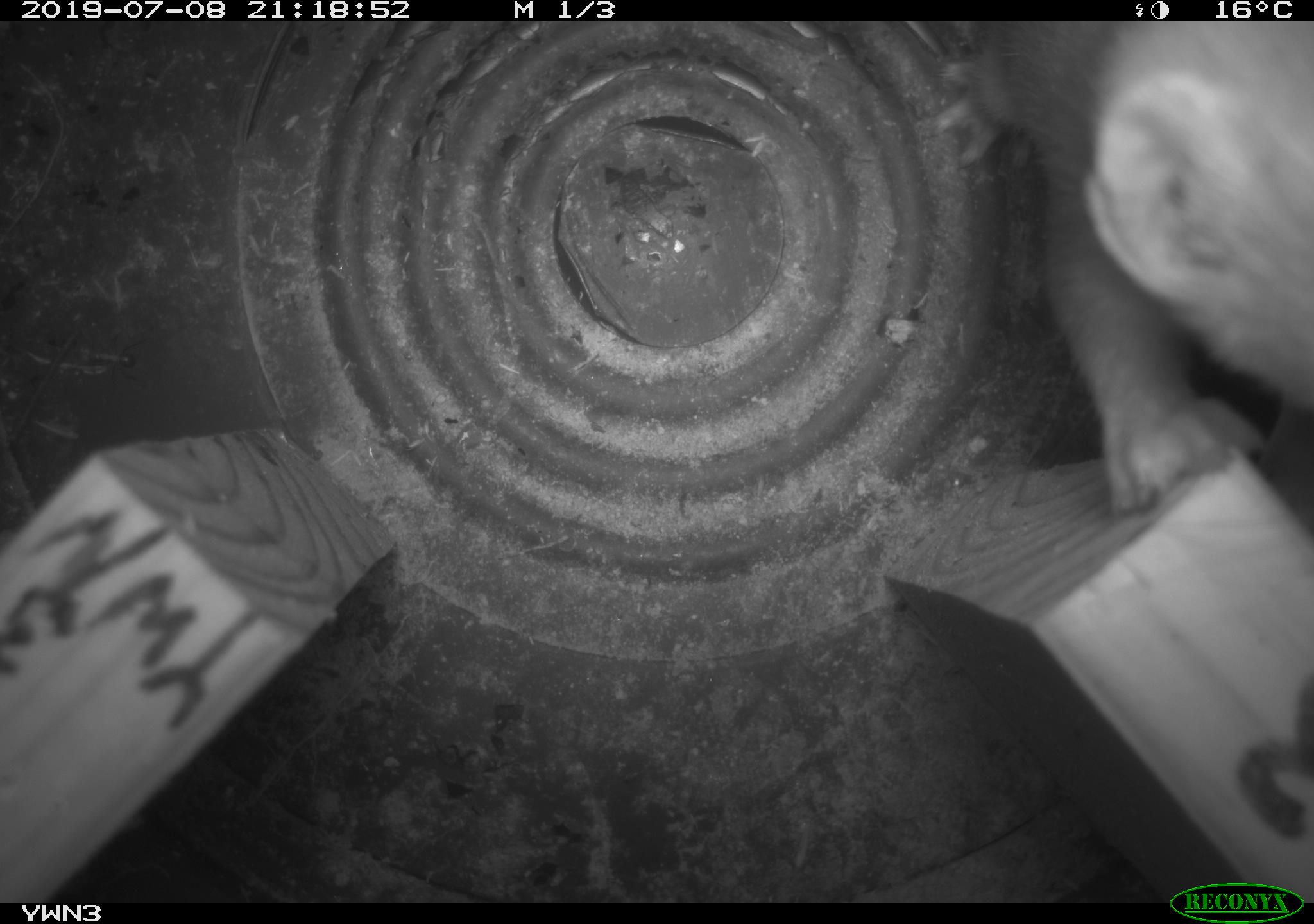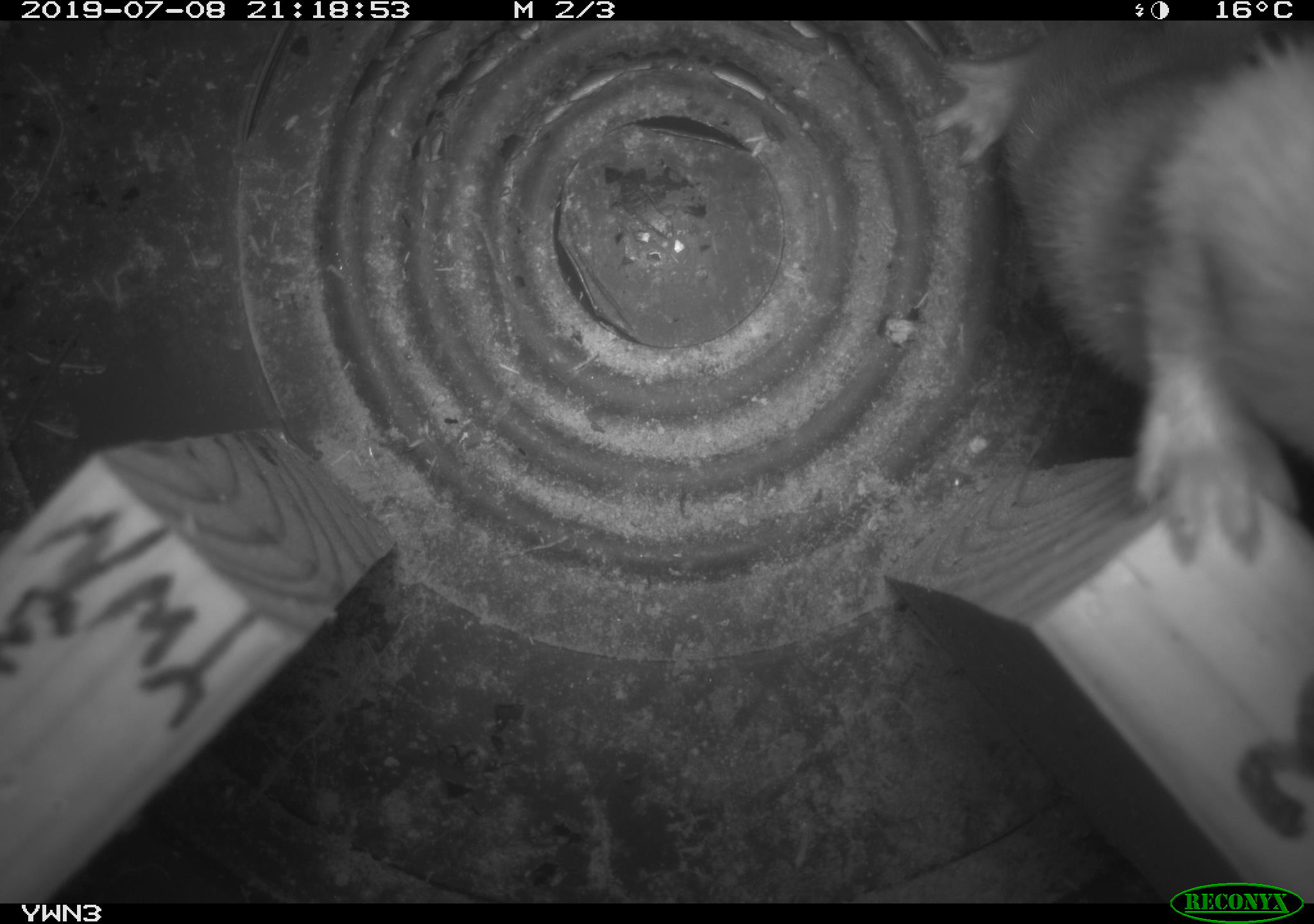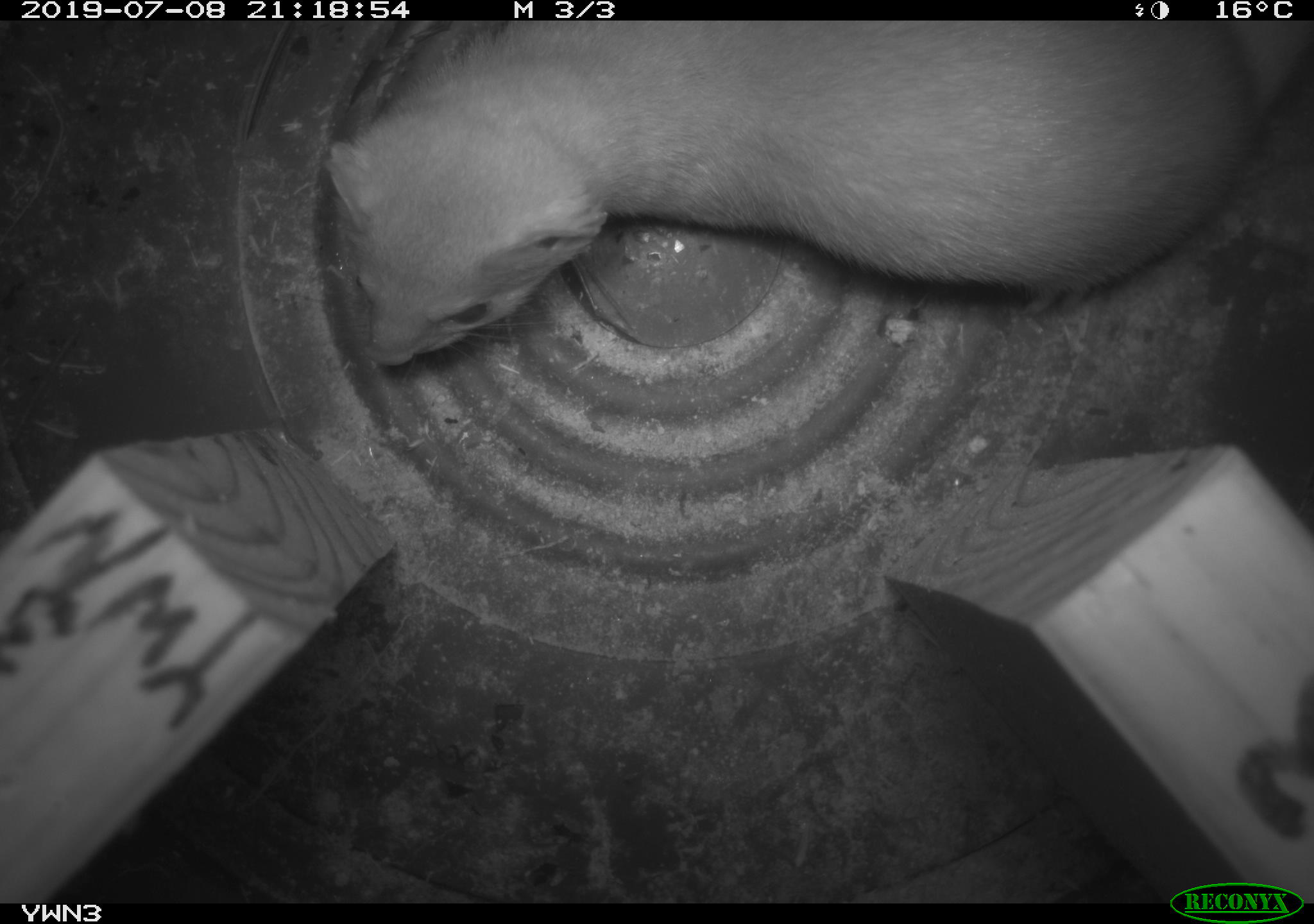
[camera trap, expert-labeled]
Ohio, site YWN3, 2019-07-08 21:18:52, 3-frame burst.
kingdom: Animalia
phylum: Chordata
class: Mammalia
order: Carnivora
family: Mustelidae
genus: Neogale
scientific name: Neogale frenata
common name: long-tailed weasel